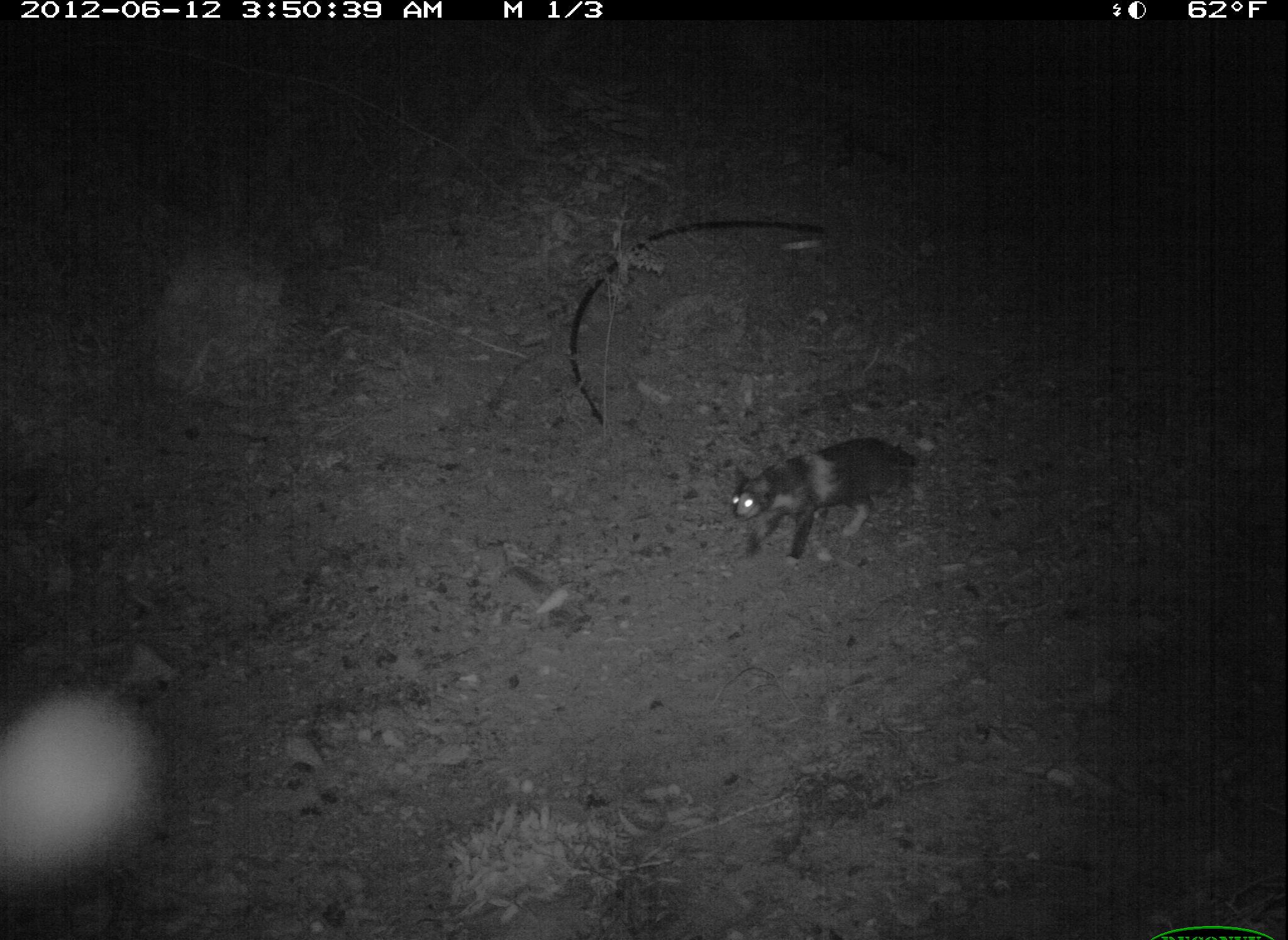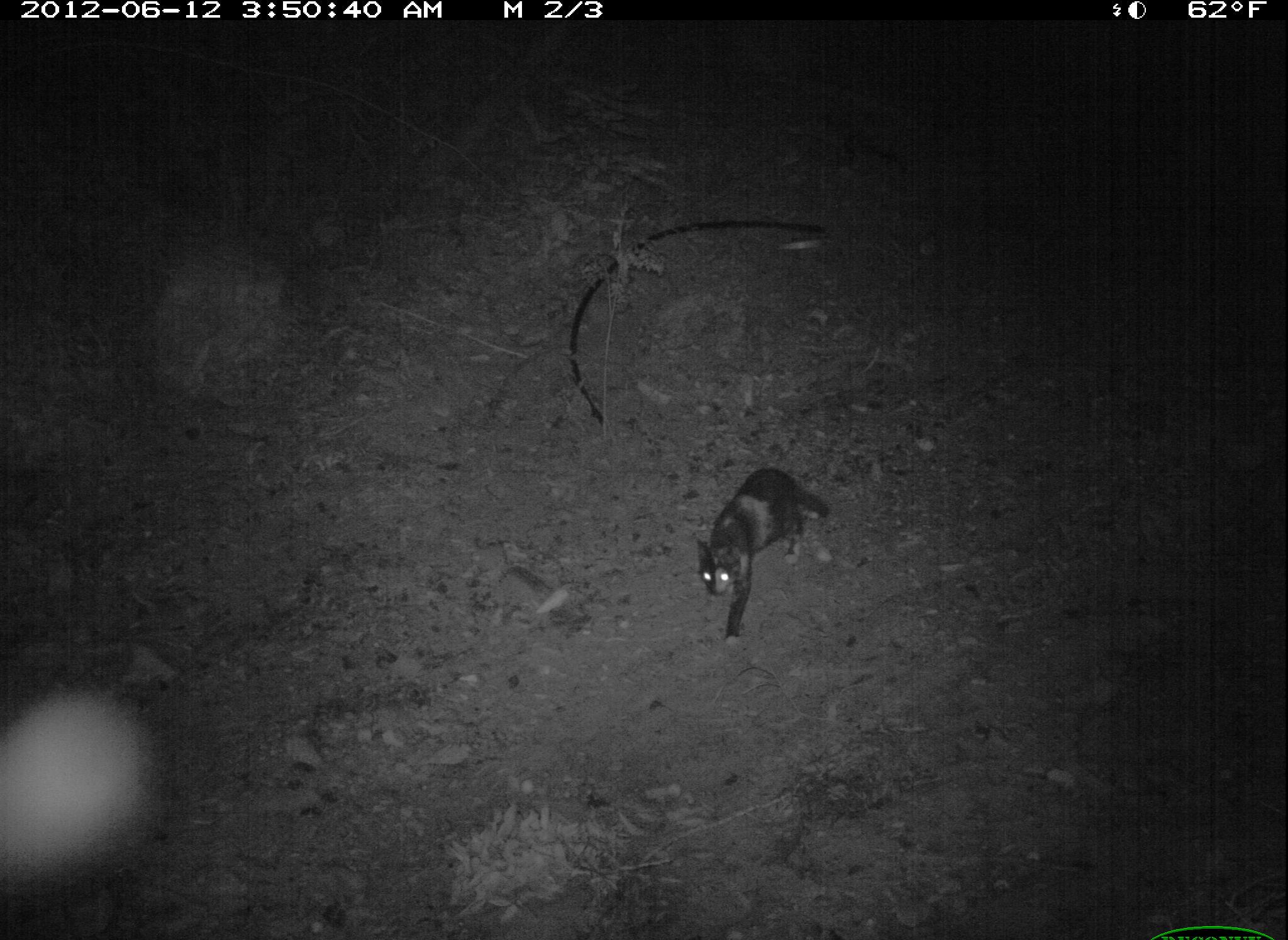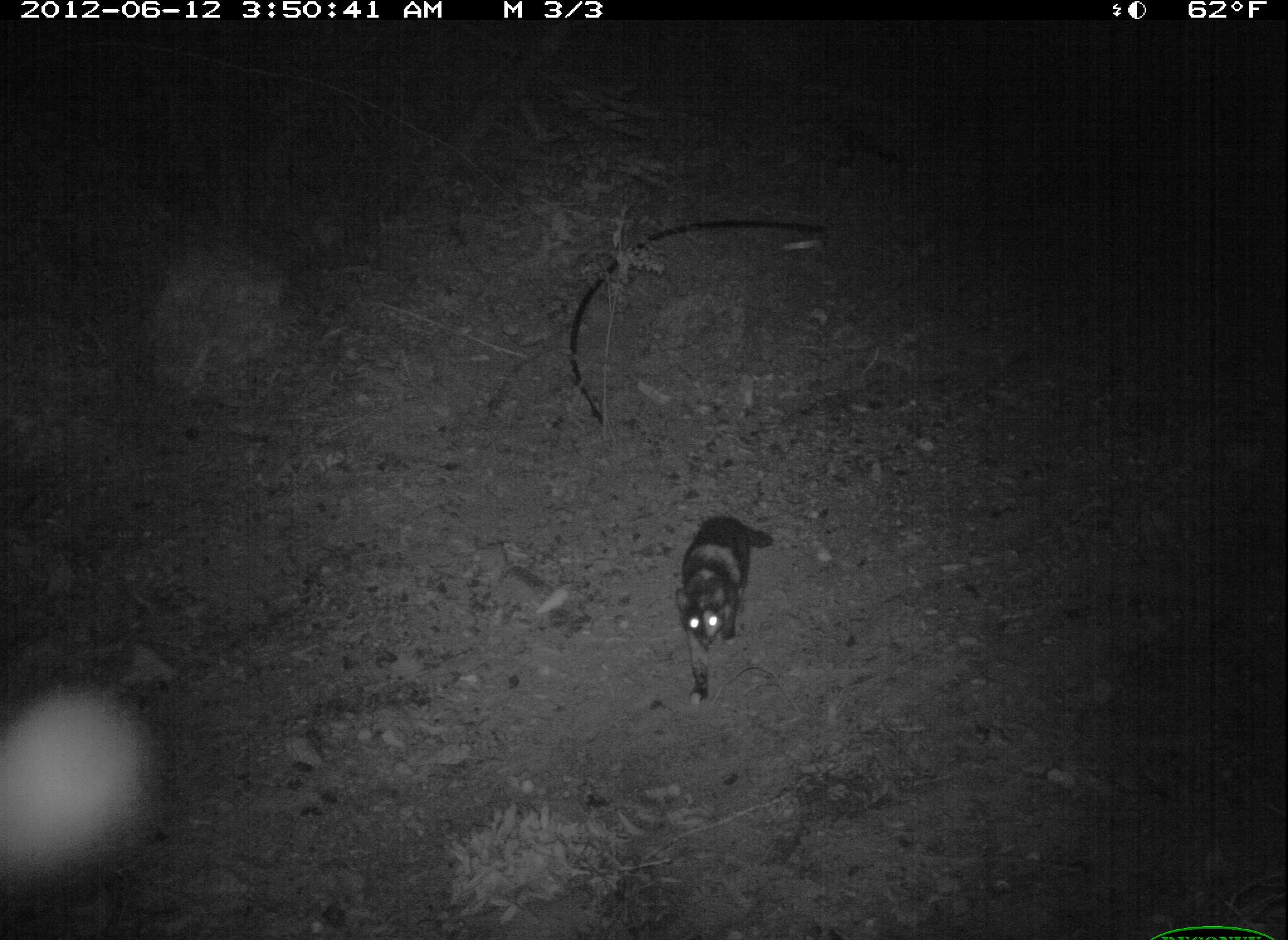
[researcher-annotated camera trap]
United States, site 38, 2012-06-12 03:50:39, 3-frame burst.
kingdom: Animalia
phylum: Chordata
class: Mammalia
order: Carnivora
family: Felidae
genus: Felis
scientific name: Felis catus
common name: cat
Cat (Felis catus).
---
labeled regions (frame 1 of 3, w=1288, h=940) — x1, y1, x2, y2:
cat: 718, 425, 952, 567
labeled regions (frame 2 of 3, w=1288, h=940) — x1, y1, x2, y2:
cat: 696, 457, 839, 652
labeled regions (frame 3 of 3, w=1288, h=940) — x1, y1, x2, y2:
cat: 654, 480, 787, 728